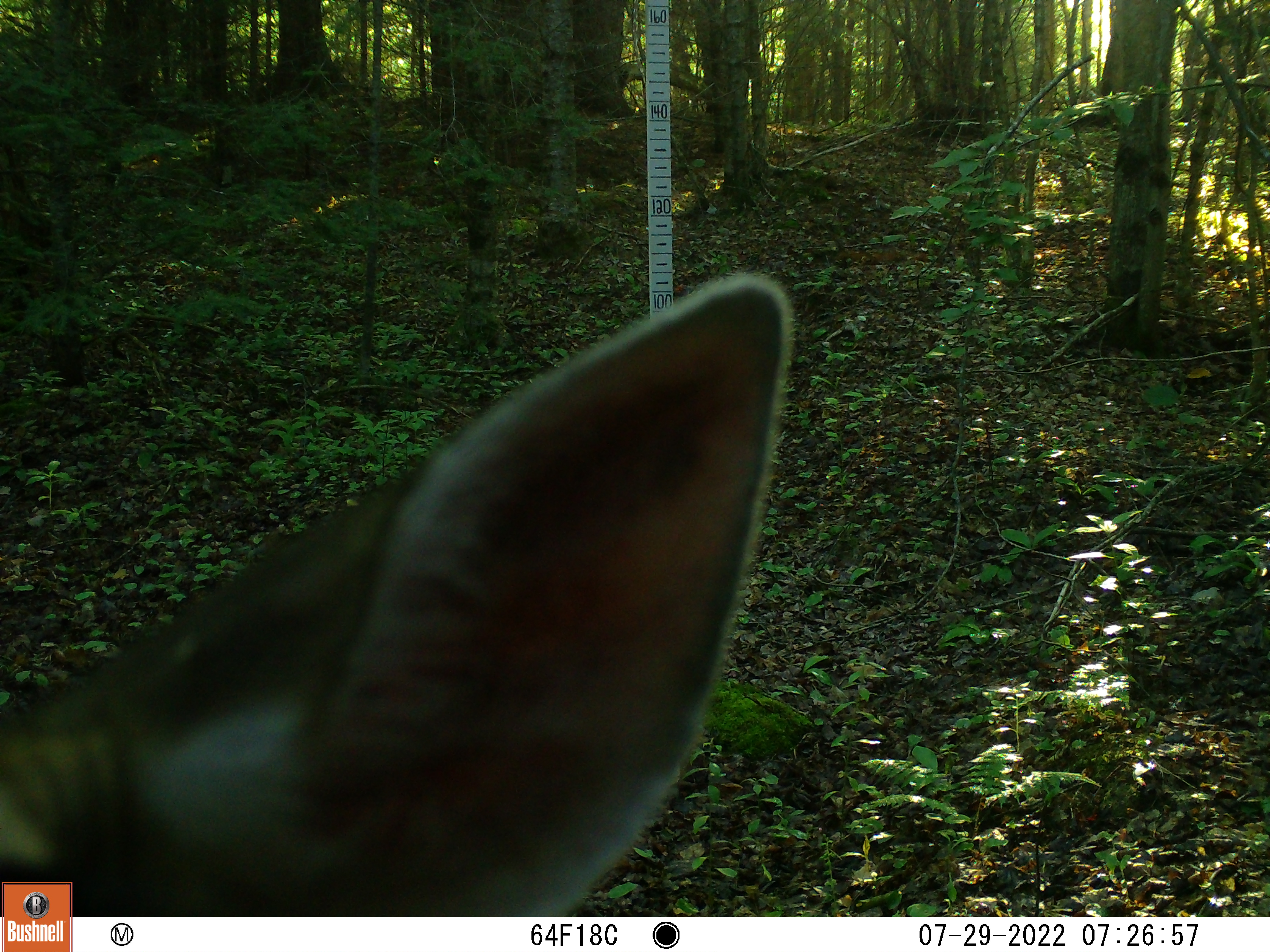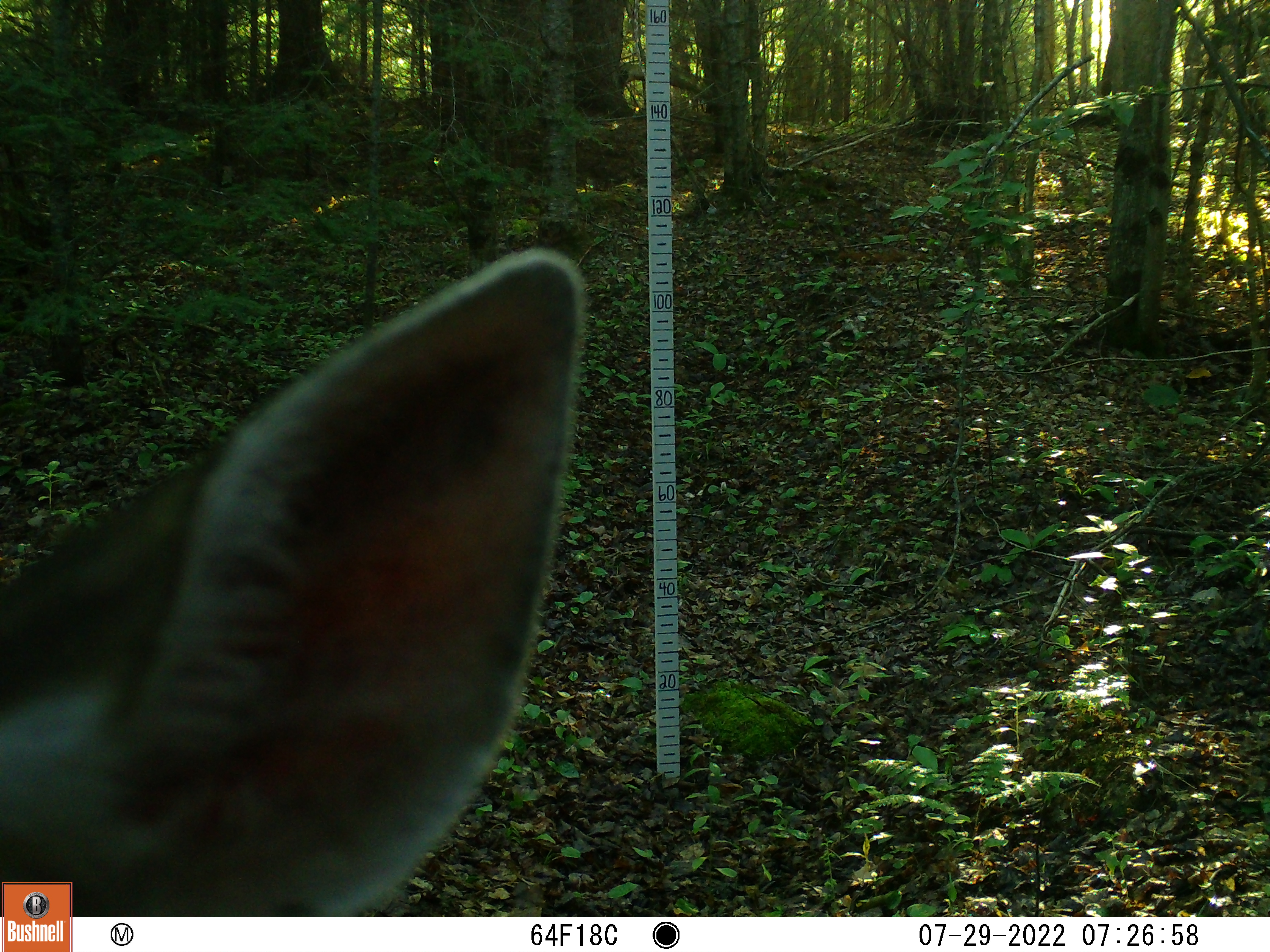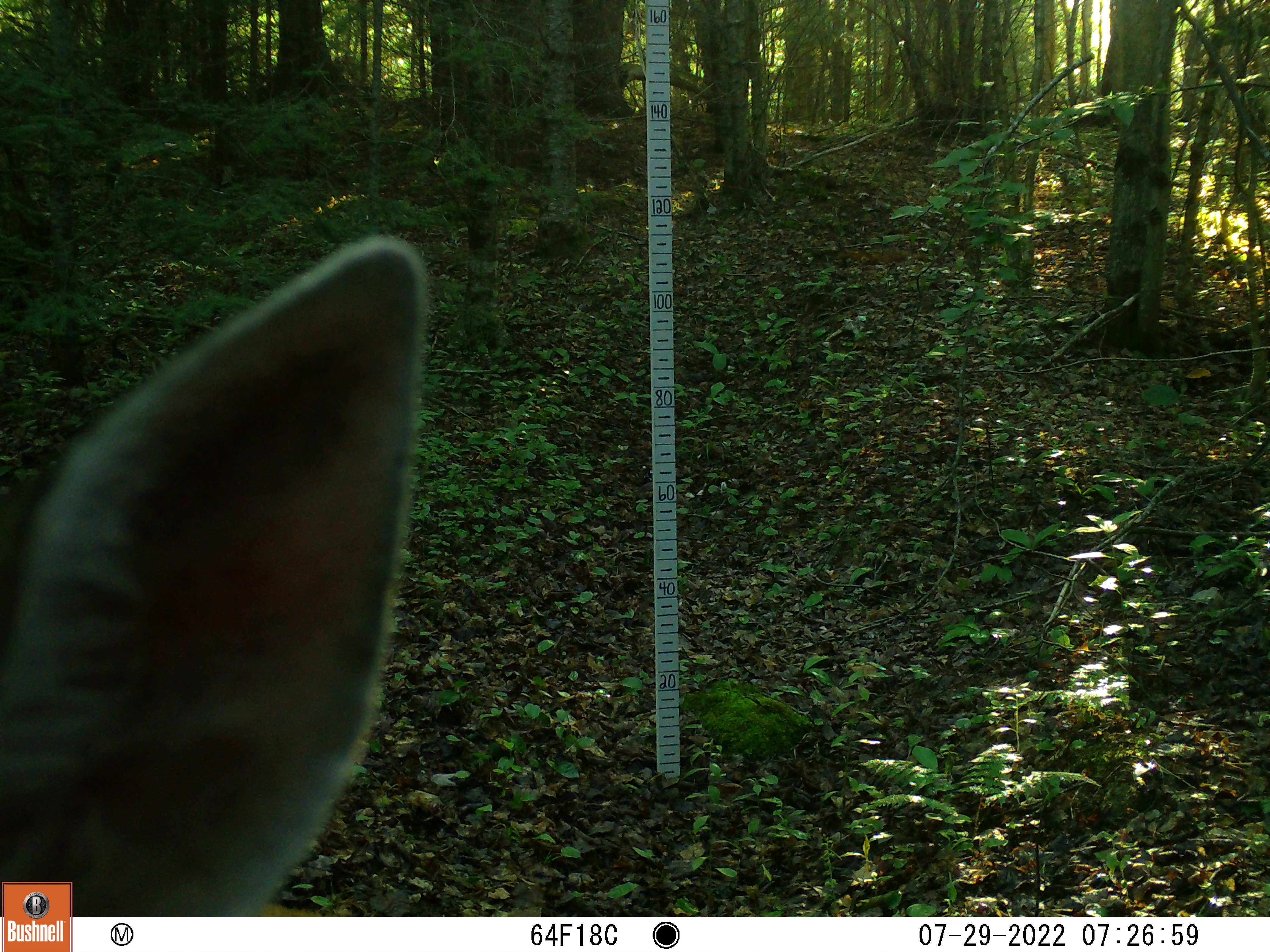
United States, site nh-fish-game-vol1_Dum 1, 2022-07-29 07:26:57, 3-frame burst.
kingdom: Animalia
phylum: Chordata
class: Mammalia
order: Artiodactyla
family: Cervidae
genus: Odocoileus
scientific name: Odocoileus virginianus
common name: white-tailed deer